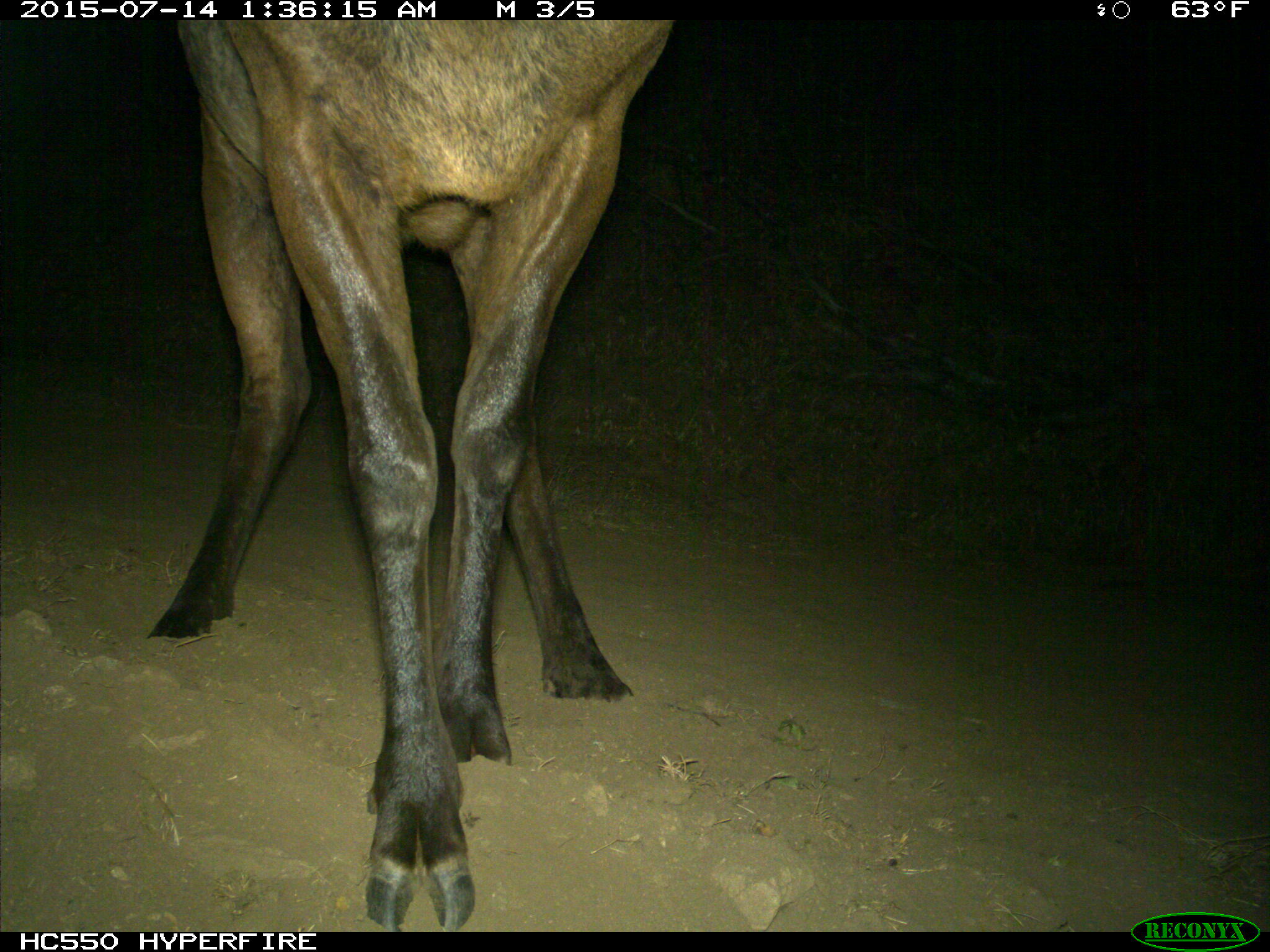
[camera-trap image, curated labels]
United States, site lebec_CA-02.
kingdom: Animalia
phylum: Chordata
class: Mammalia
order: Artiodactyla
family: Cervidae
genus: Cervus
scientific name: Cervus canadensis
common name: elk